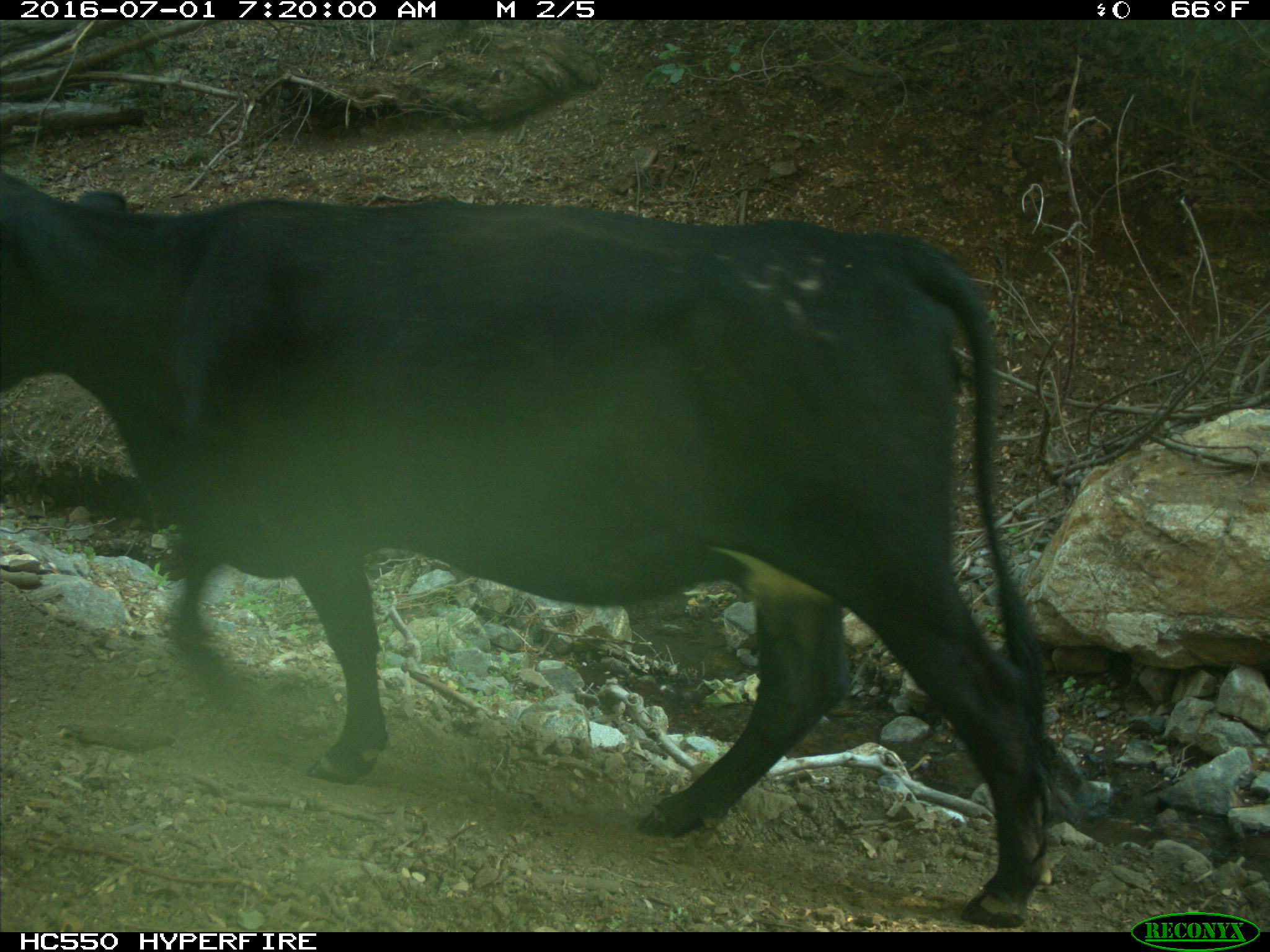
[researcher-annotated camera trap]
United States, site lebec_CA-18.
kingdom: Animalia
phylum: Chordata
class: Mammalia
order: Artiodactyla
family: Bovidae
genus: Bos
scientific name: Bos taurus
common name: domestic cow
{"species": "Bos taurus (domestic cow)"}